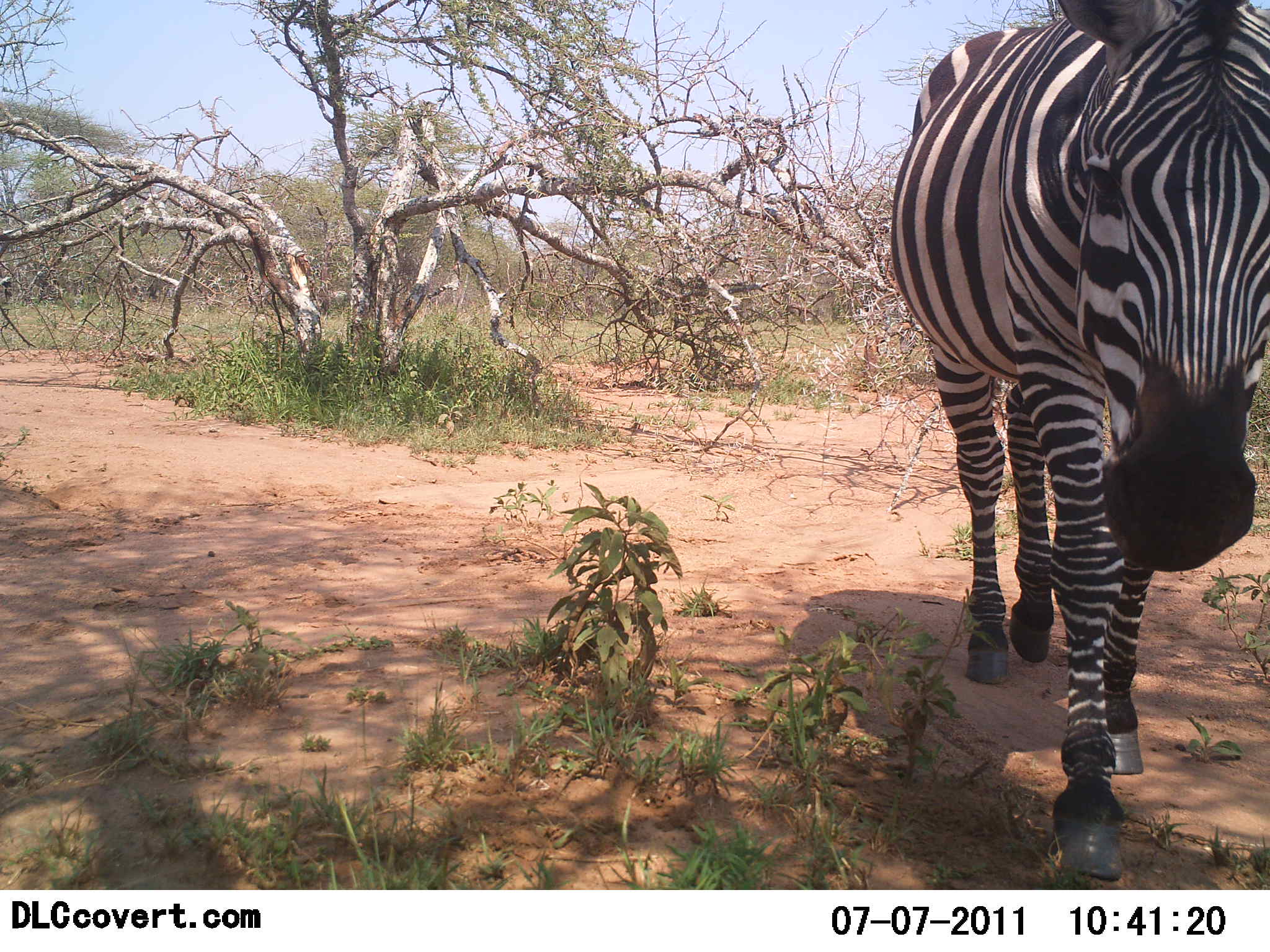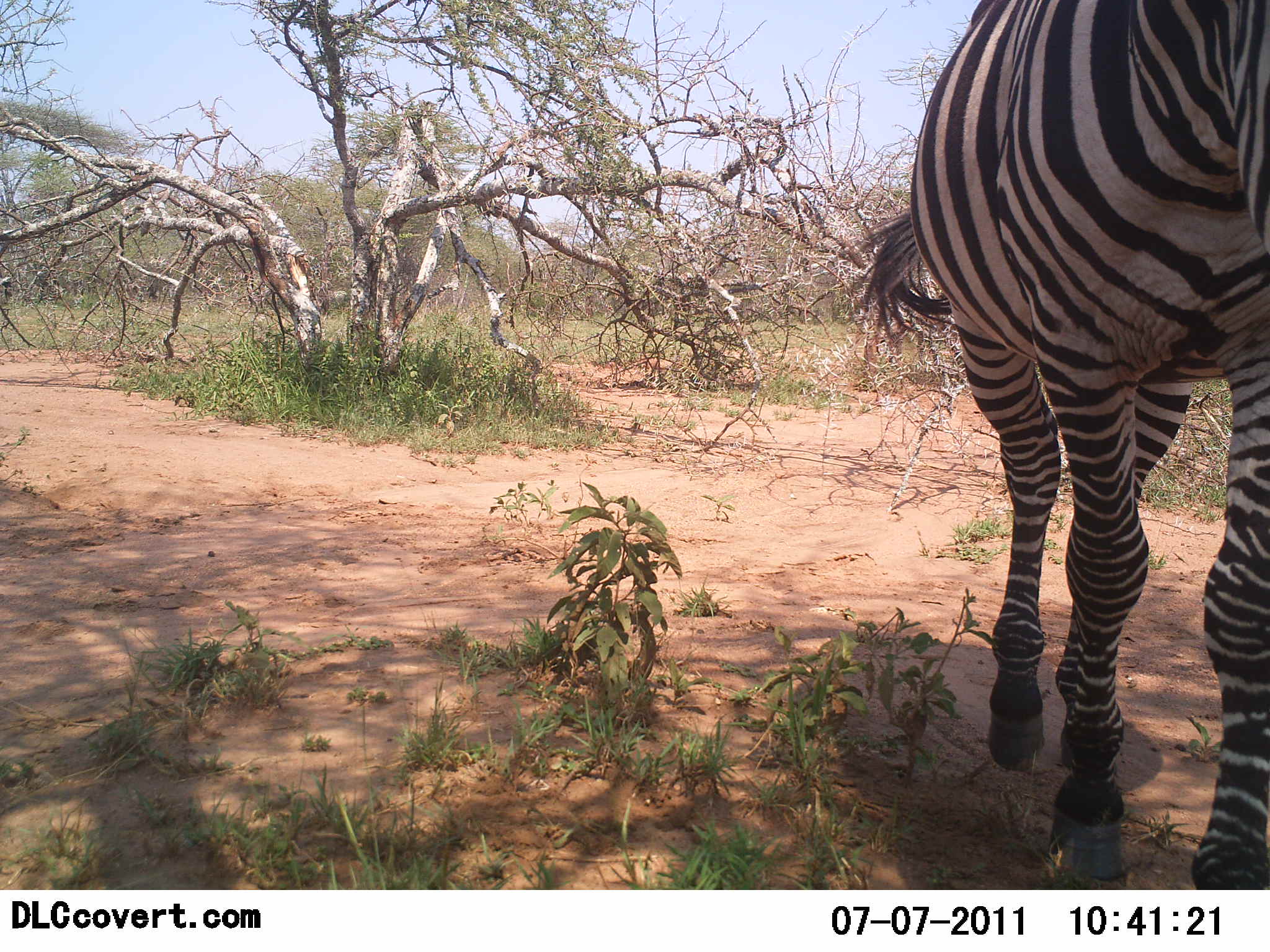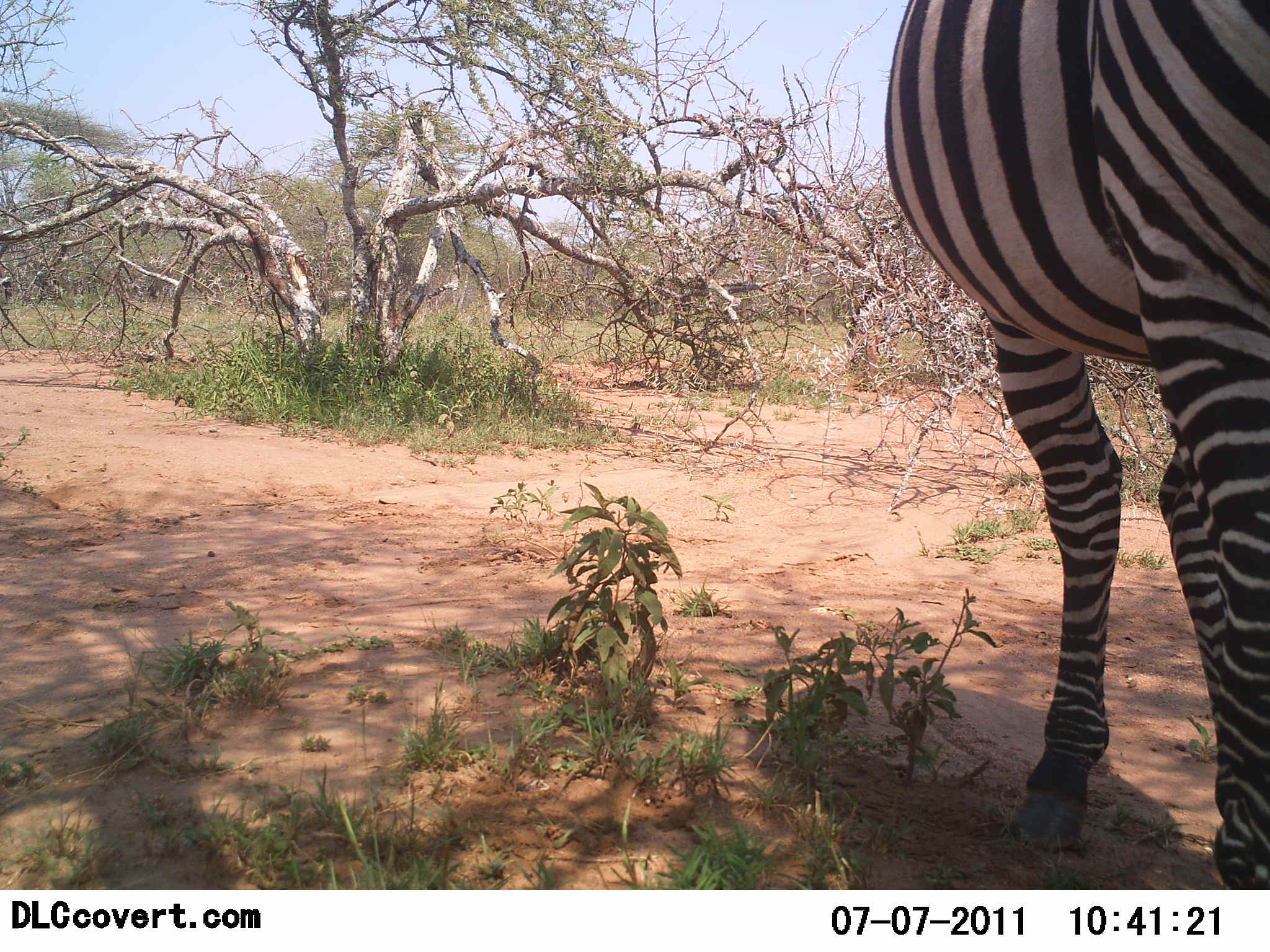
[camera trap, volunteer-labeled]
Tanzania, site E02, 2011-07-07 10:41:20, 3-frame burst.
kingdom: Animalia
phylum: Chordata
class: Mammalia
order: Perissodactyla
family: Equidae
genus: Equus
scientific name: Equus quagga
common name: plains zebra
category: zebra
Zebra (plains zebra) (Equus quagga), count 1. Behavior (volunteer vote fractions): standing 0%, resting 0%, moving 100%, interacting 0%. Young present (vote fraction): 0%. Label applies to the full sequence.